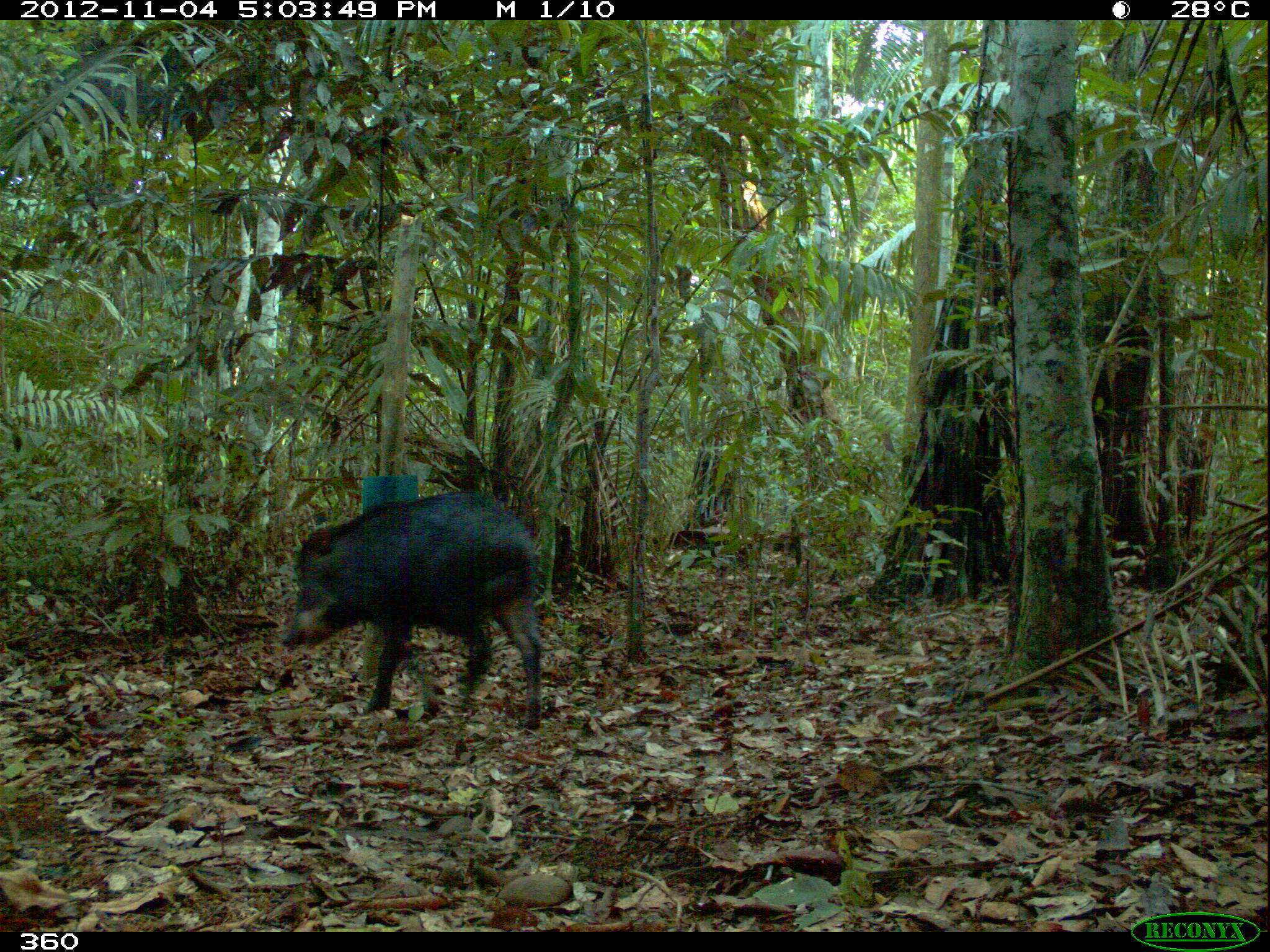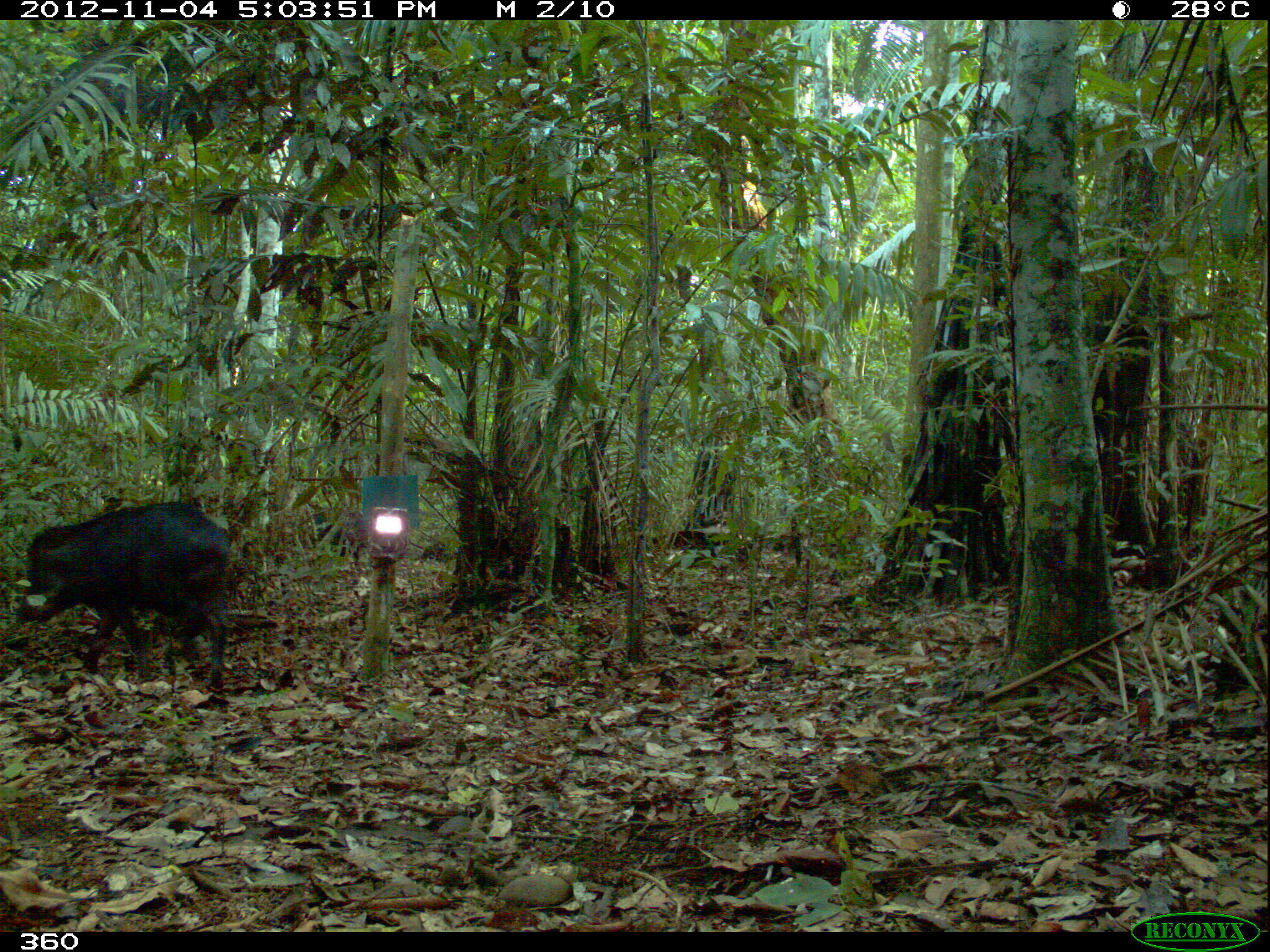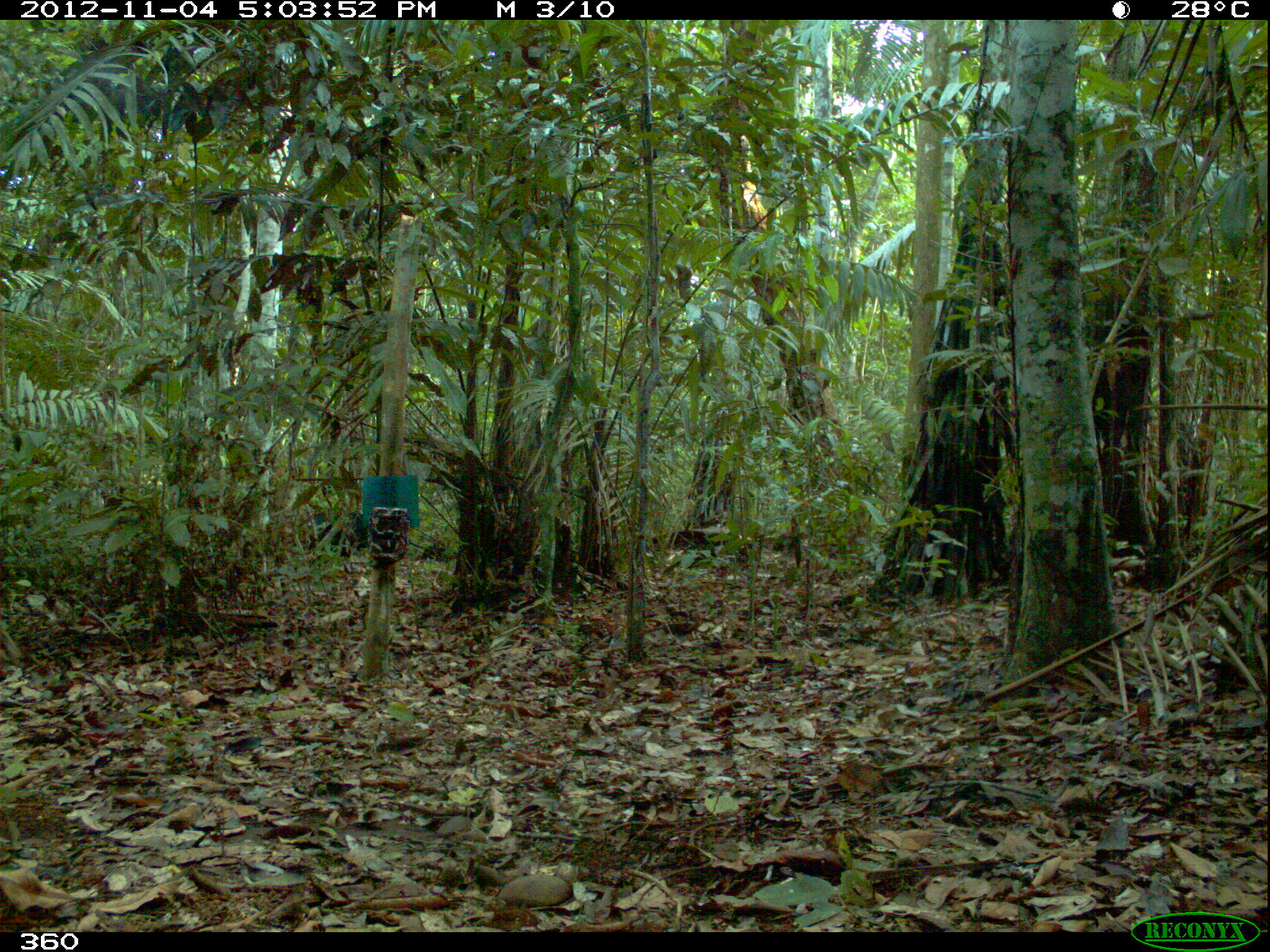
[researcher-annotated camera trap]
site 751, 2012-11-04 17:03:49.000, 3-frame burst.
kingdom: Animalia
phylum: Chordata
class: Mammalia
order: Artiodactyla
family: Tayassuidae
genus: Tayassu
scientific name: Tayassu pecari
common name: white-lipped peccary